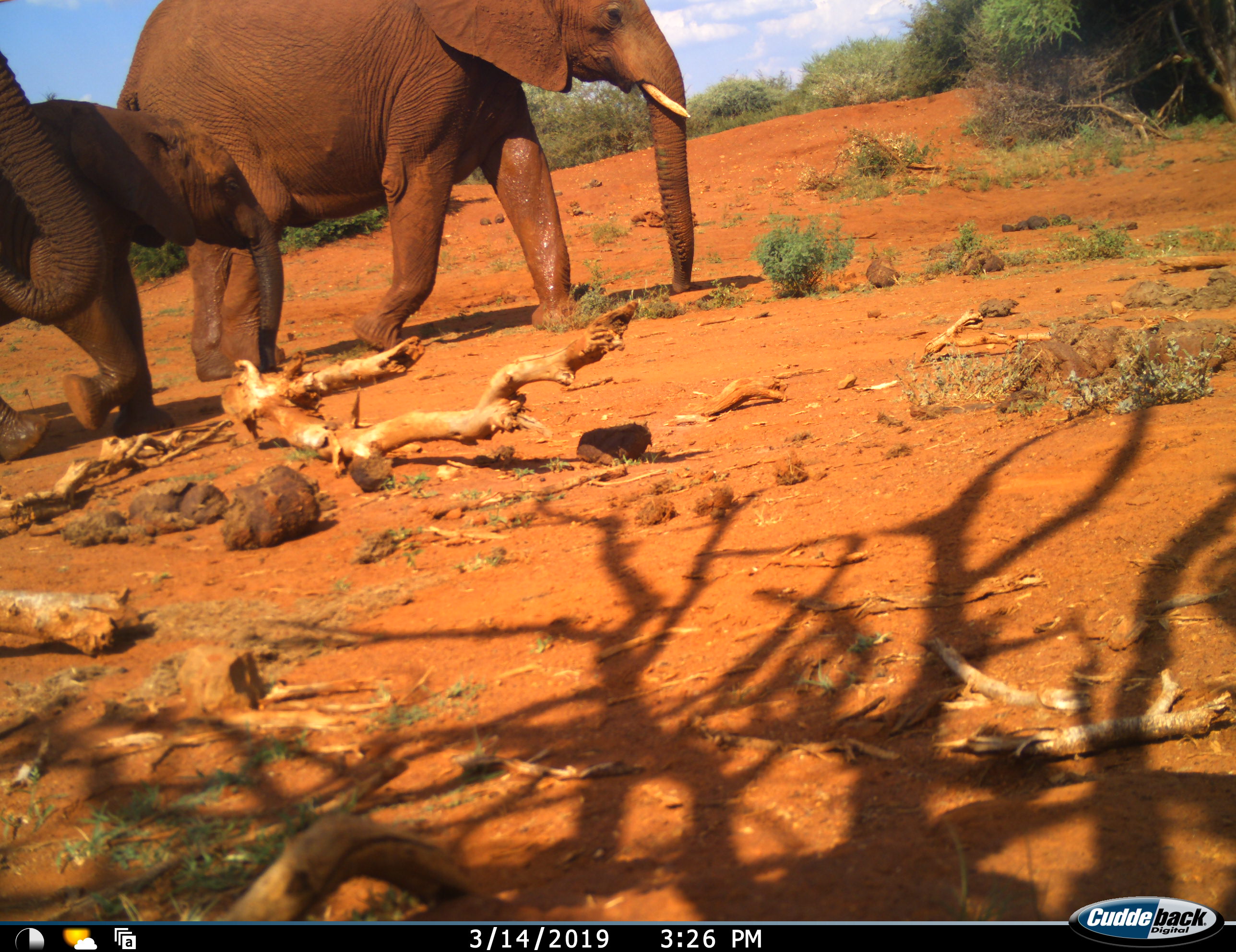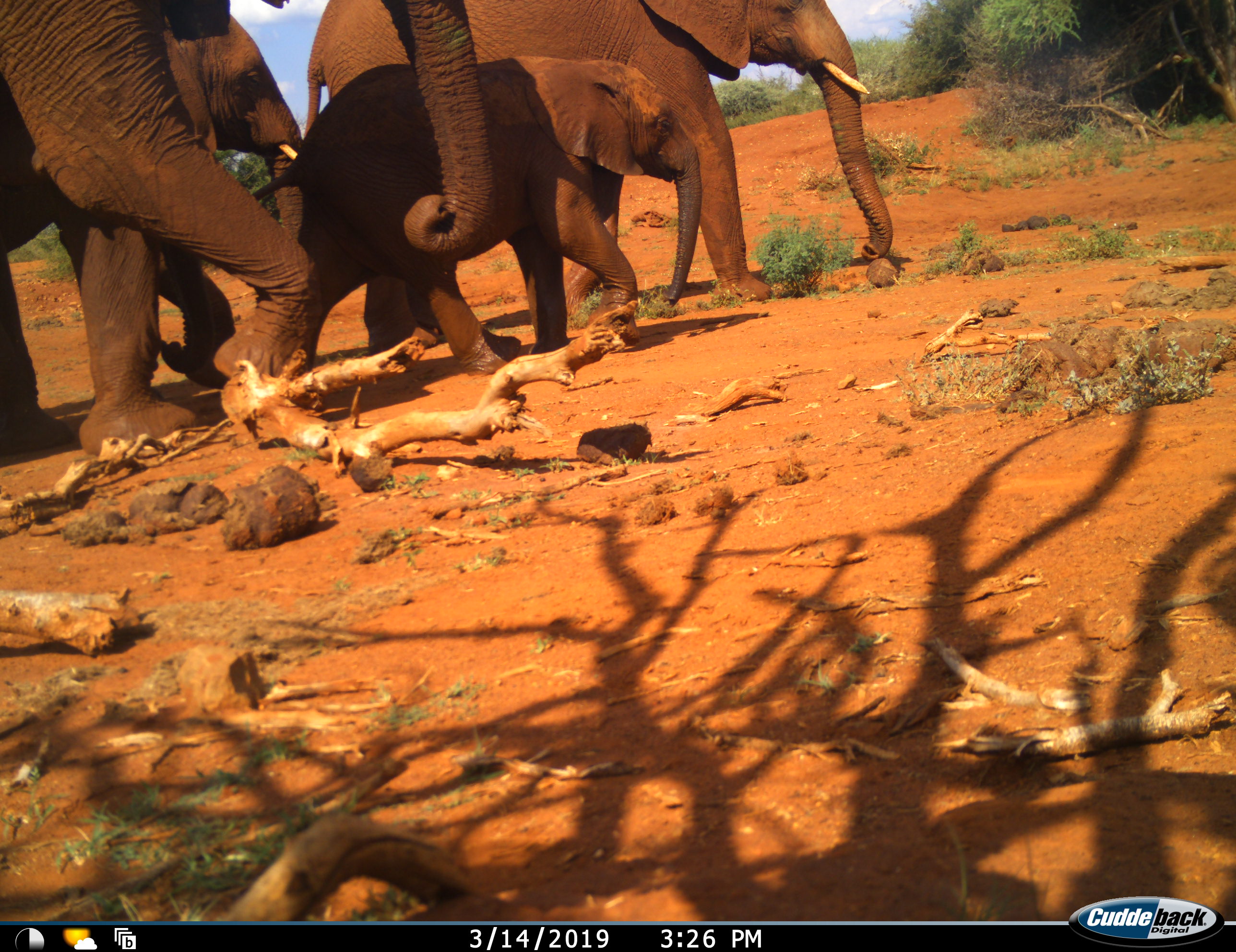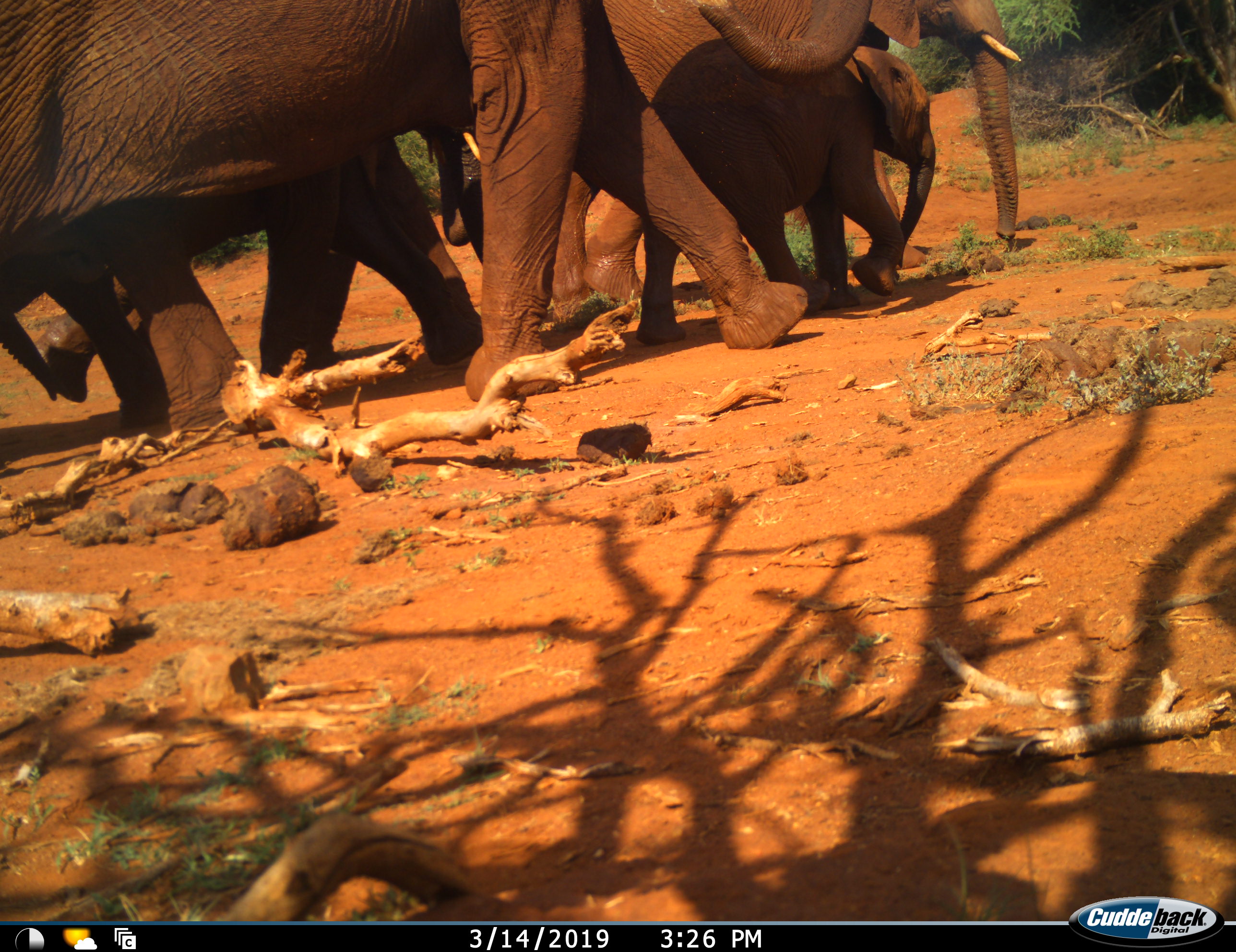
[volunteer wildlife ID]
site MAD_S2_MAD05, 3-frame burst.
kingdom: Animalia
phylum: Chordata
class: Mammalia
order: Proboscidea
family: Elephantidae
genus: Loxodonta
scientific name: Loxodonta africana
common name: african bush elephant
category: elephant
Elephant (african bush elephant) (Loxodonta africana), count 4. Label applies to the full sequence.